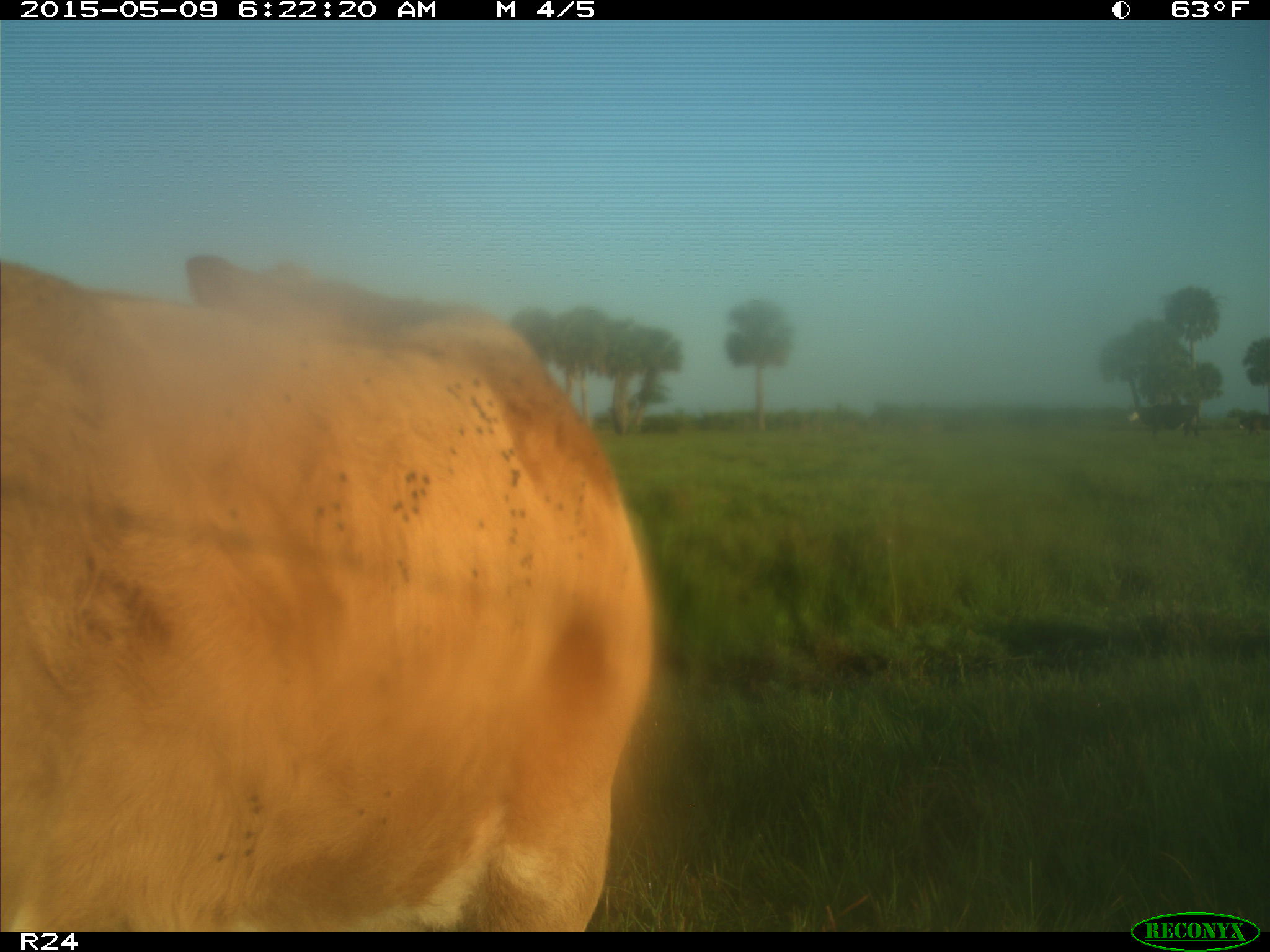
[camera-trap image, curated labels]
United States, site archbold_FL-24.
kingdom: Animalia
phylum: Chordata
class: Mammalia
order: Artiodactyla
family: Bovidae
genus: Bos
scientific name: Bos taurus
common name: domestic cow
Bos taurus (domestic cow).